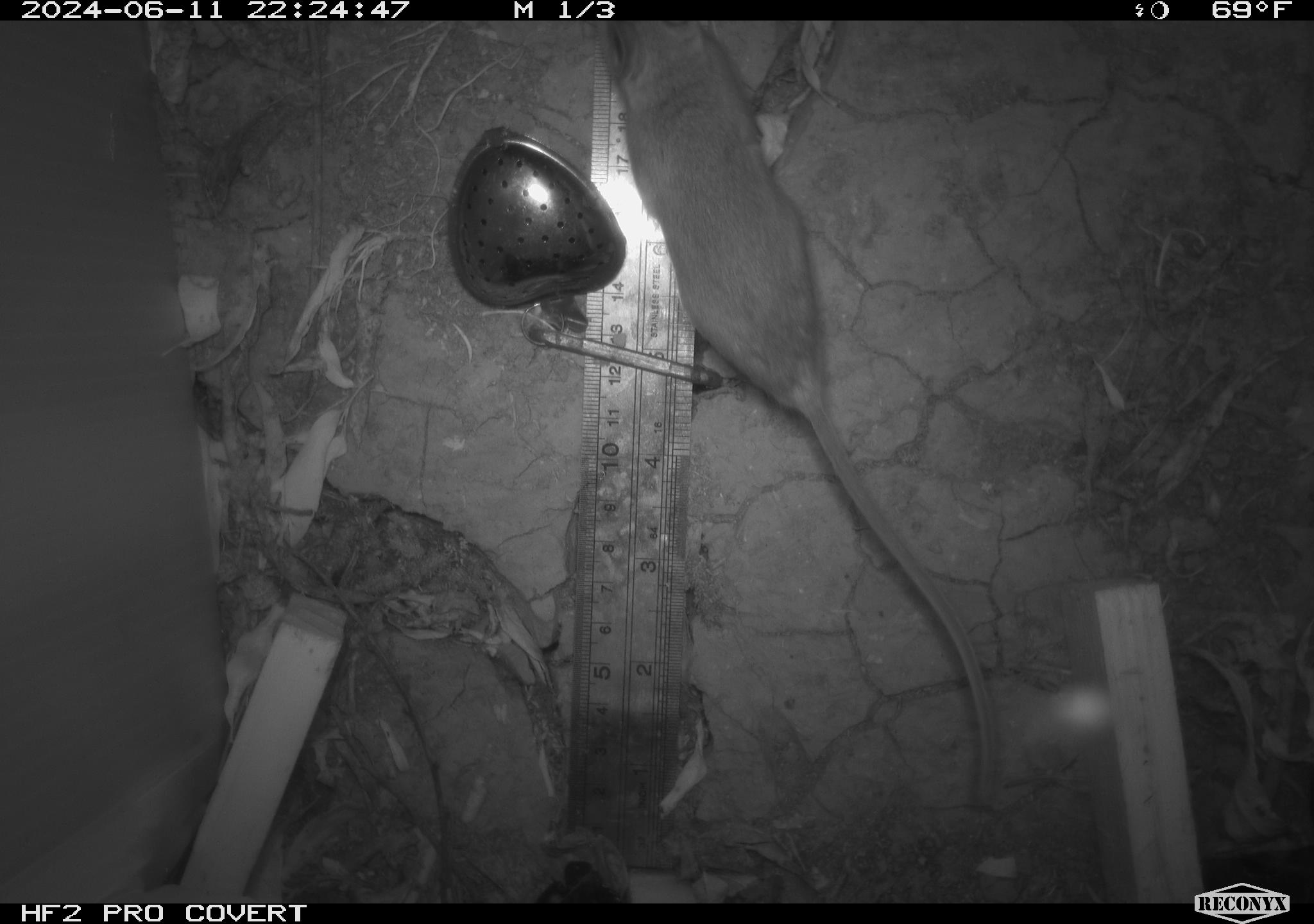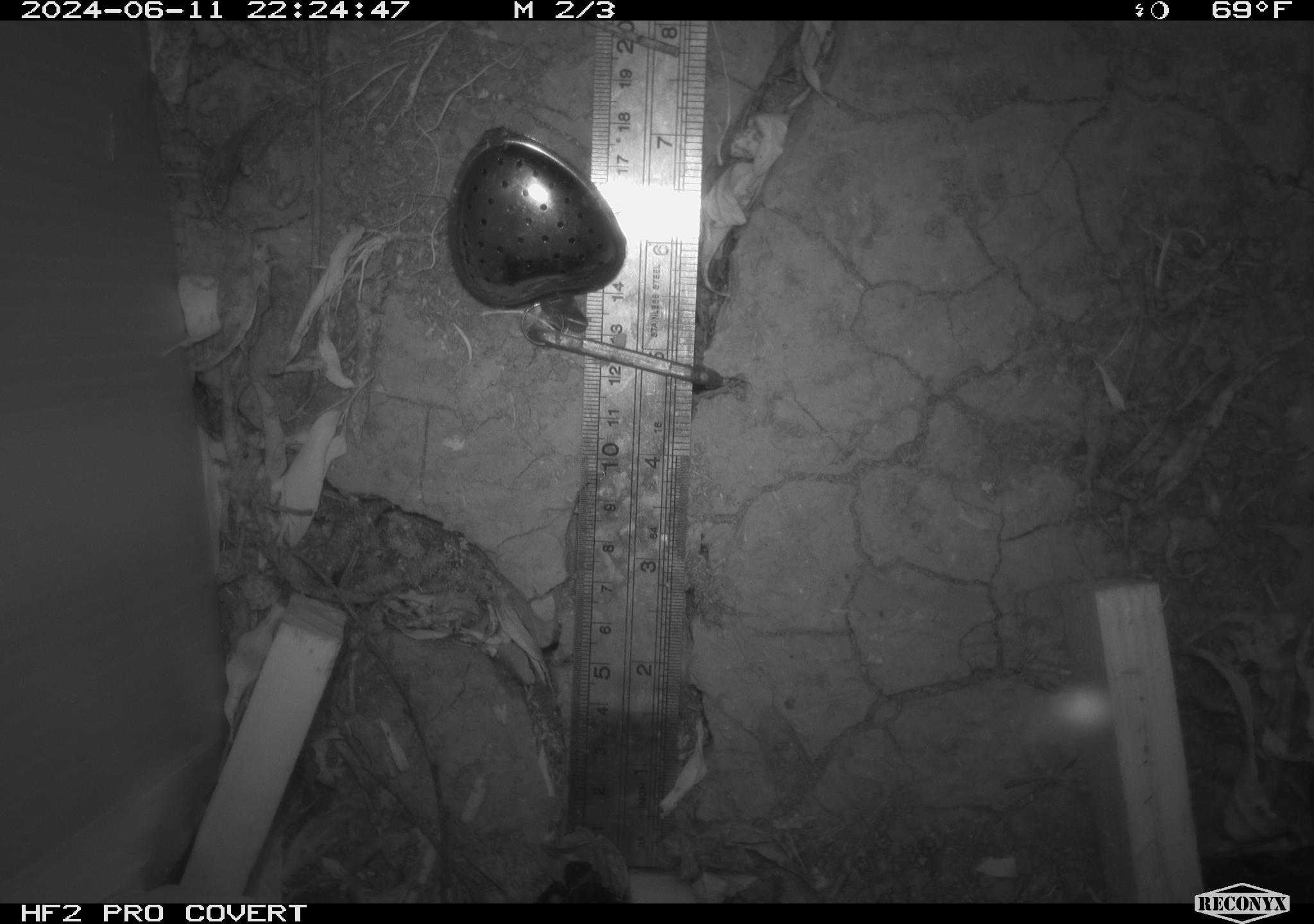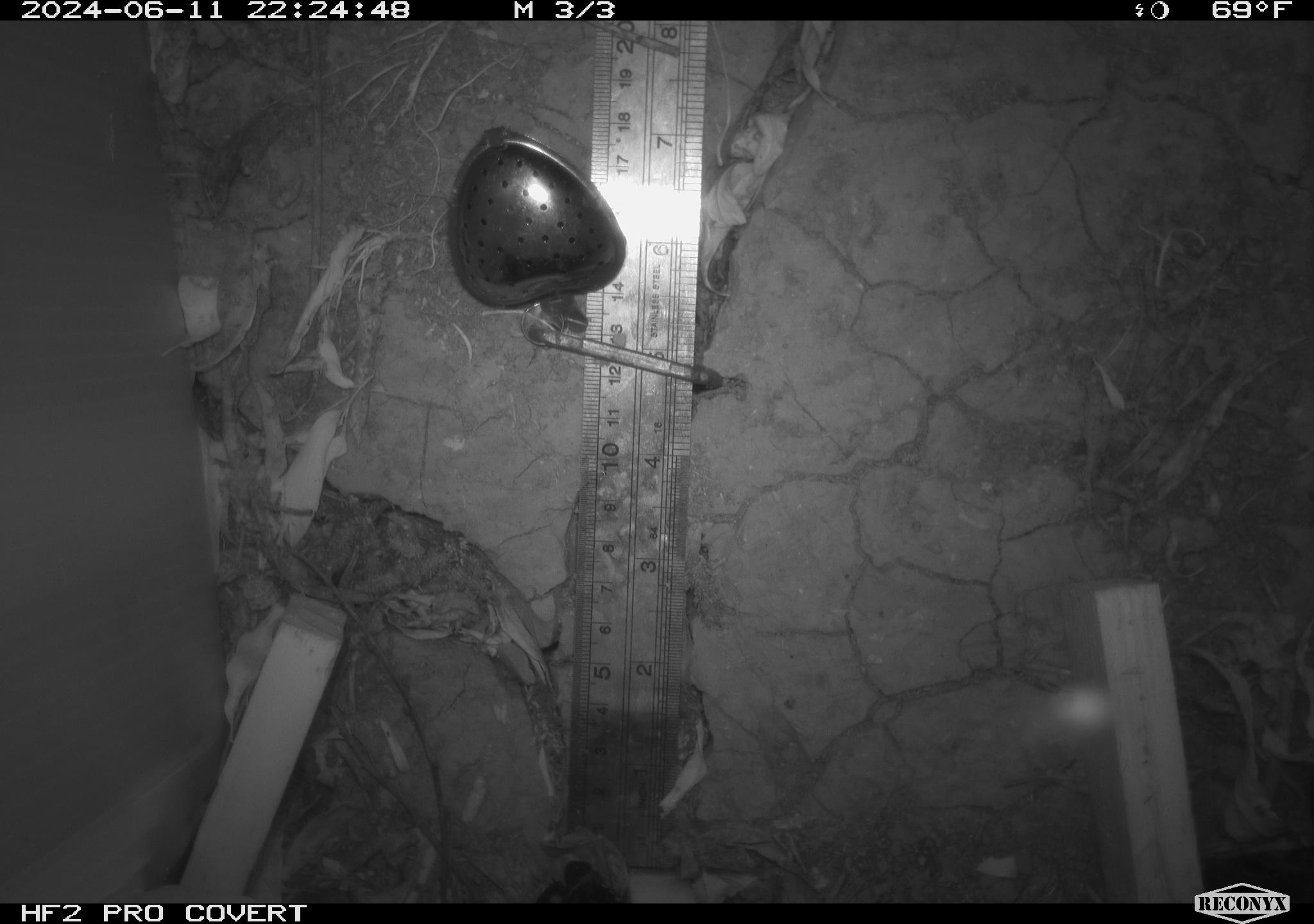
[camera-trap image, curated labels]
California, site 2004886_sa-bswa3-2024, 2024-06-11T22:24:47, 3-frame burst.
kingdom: Animalia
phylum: Chordata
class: Mammalia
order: Rodentia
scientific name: Rodentia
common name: mouse species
Mouse species (Rodentia).